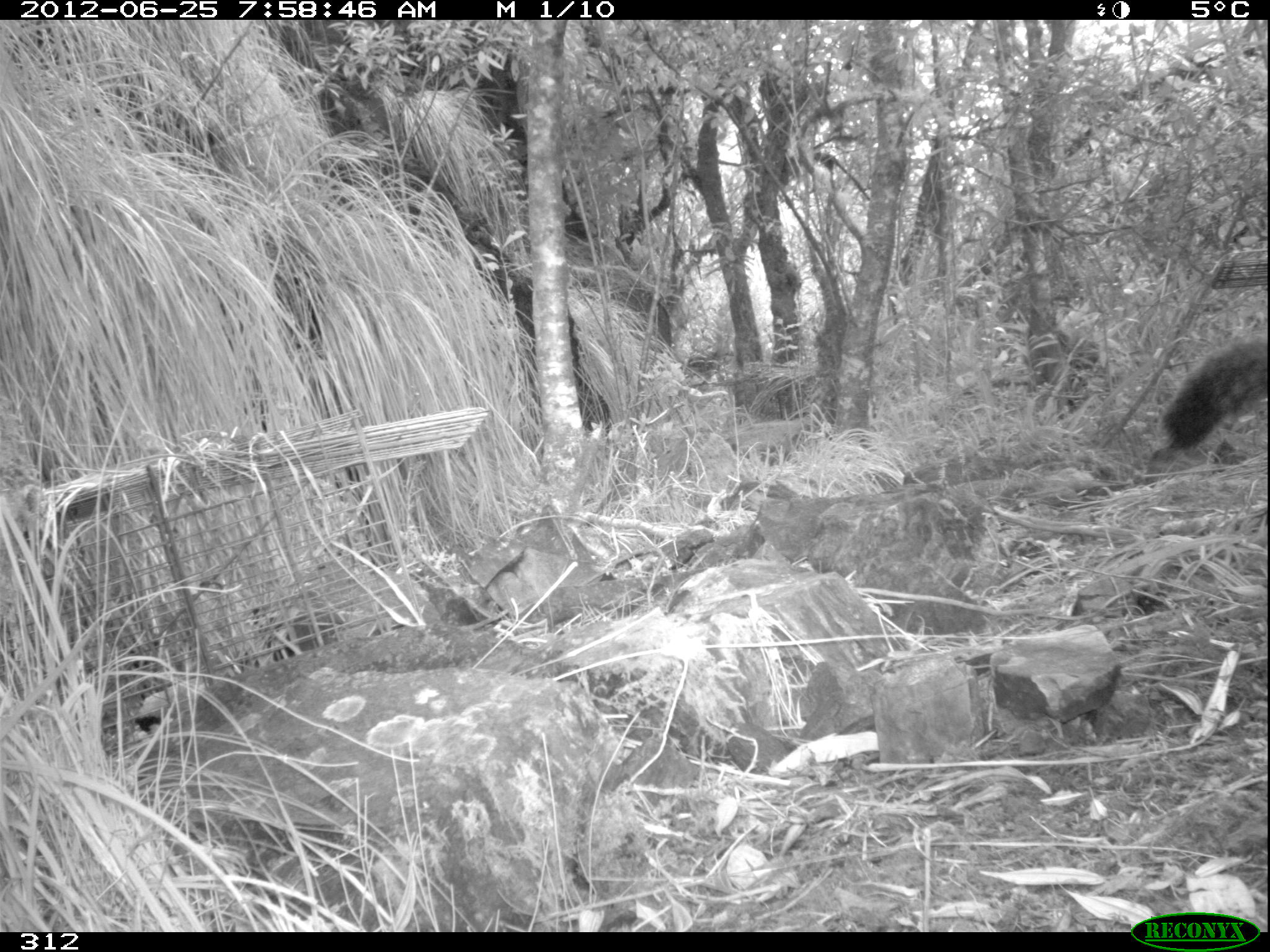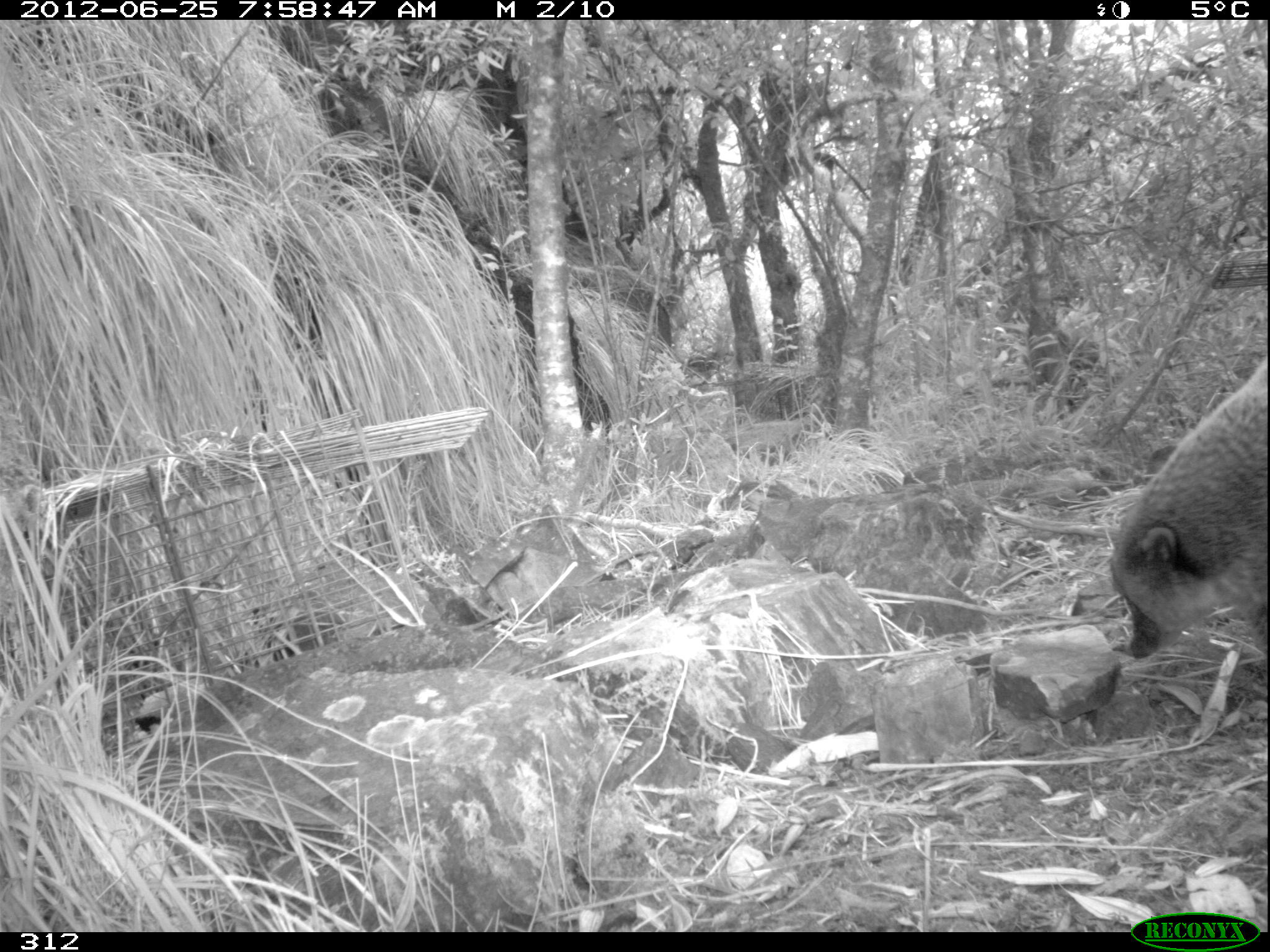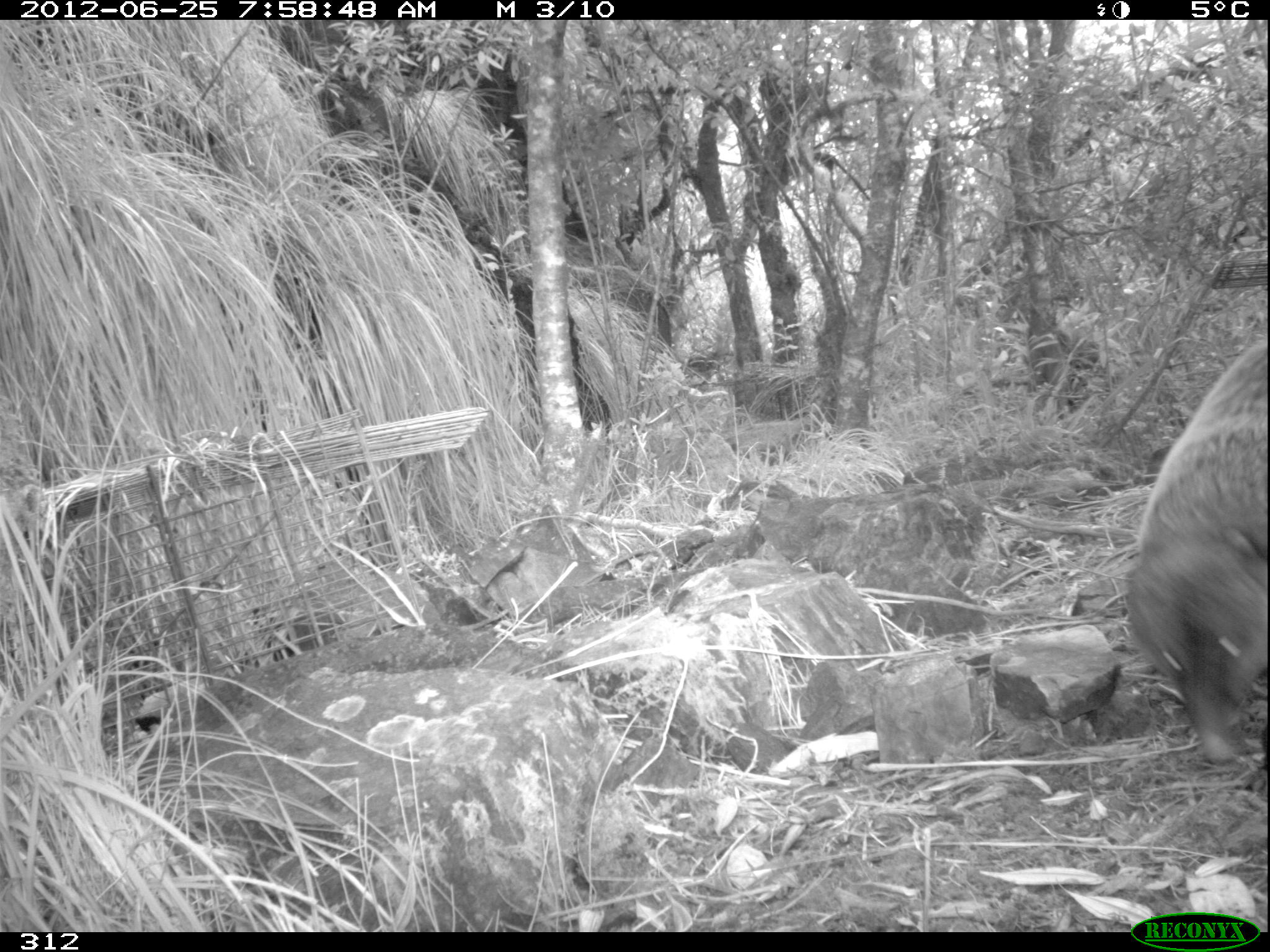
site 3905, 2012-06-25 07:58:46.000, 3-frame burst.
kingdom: Animalia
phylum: Chordata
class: Mammalia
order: Carnivora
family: Procyonidae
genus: Nasua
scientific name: Nasua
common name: coatis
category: unknown coati